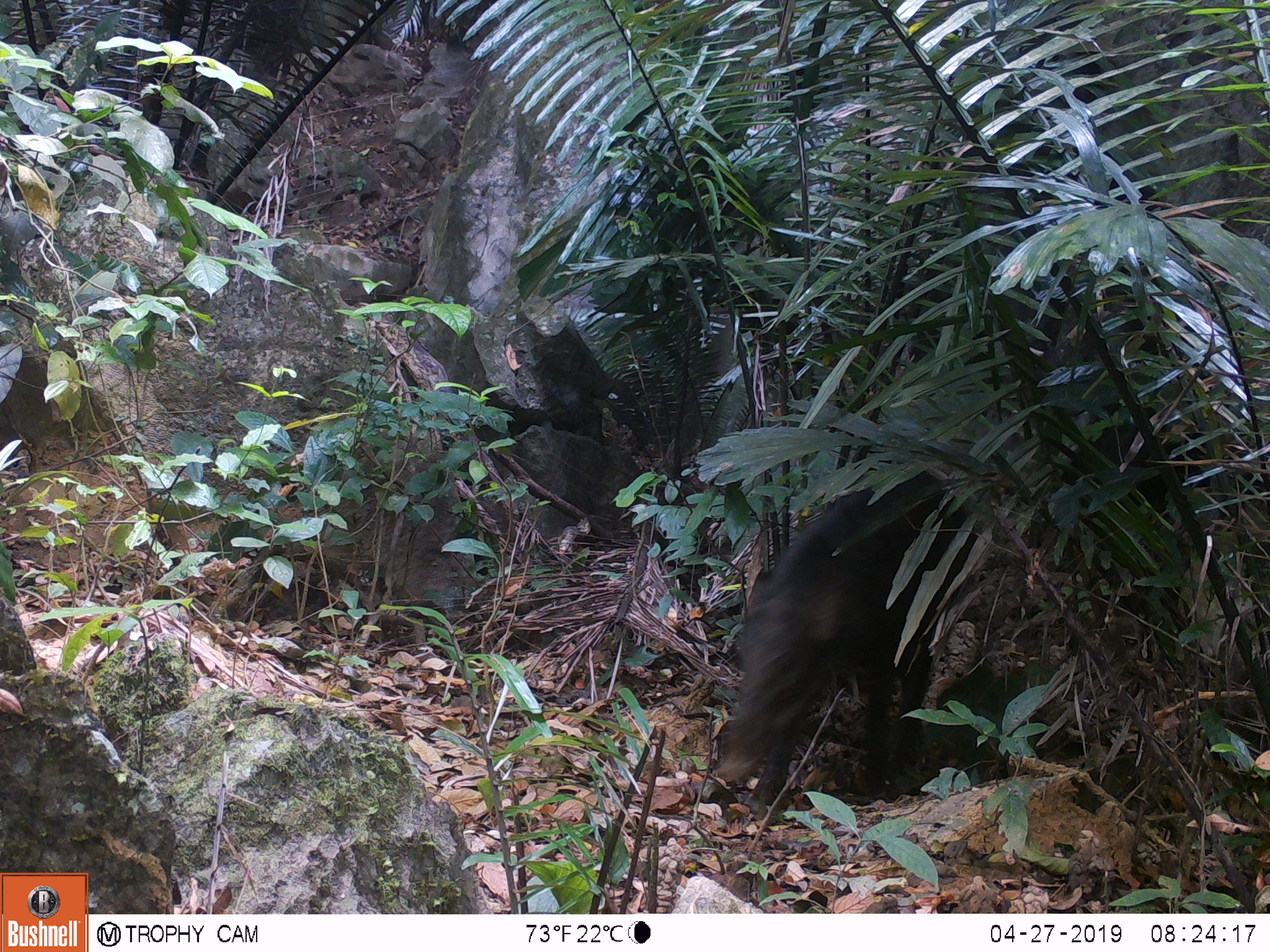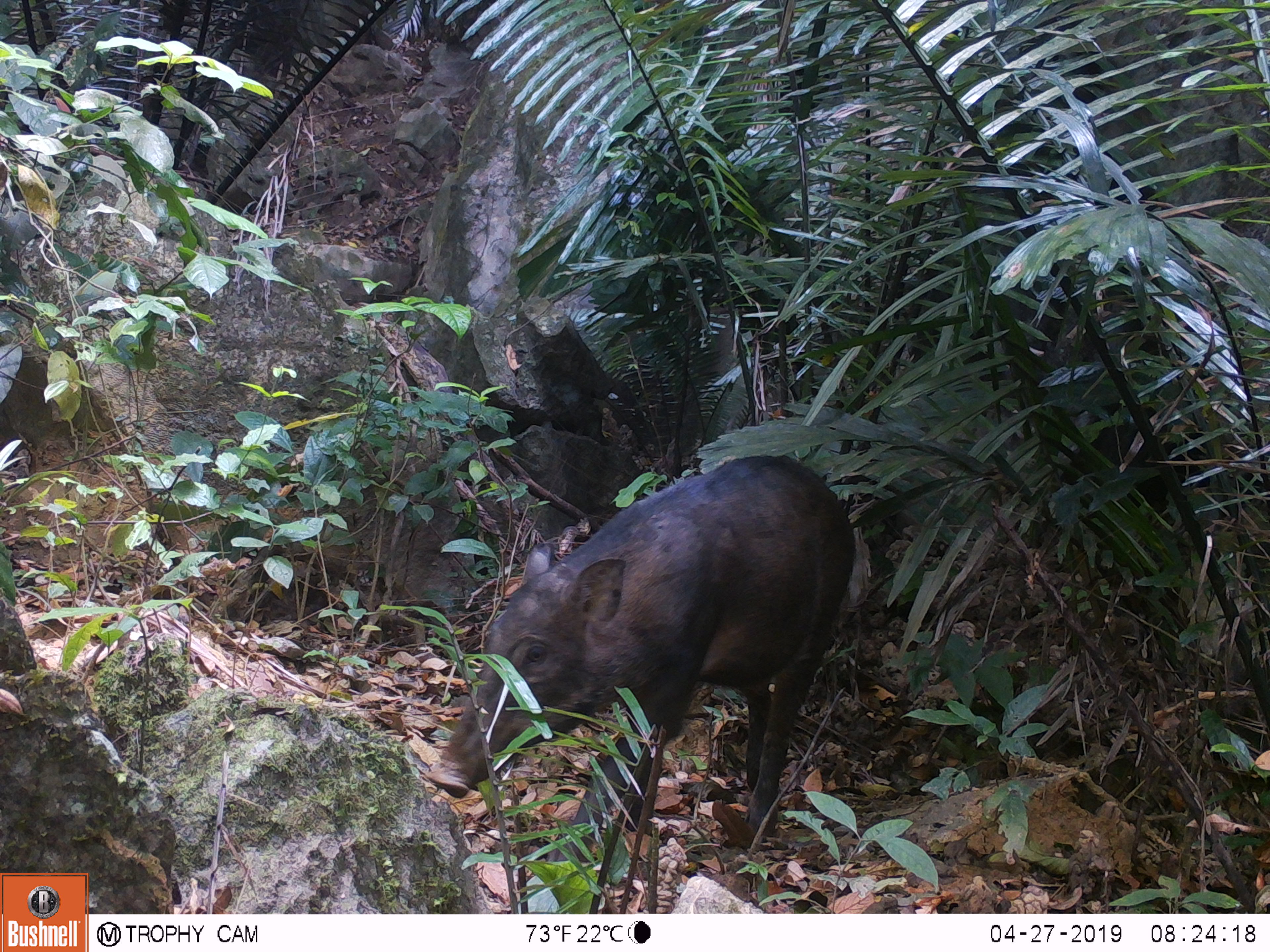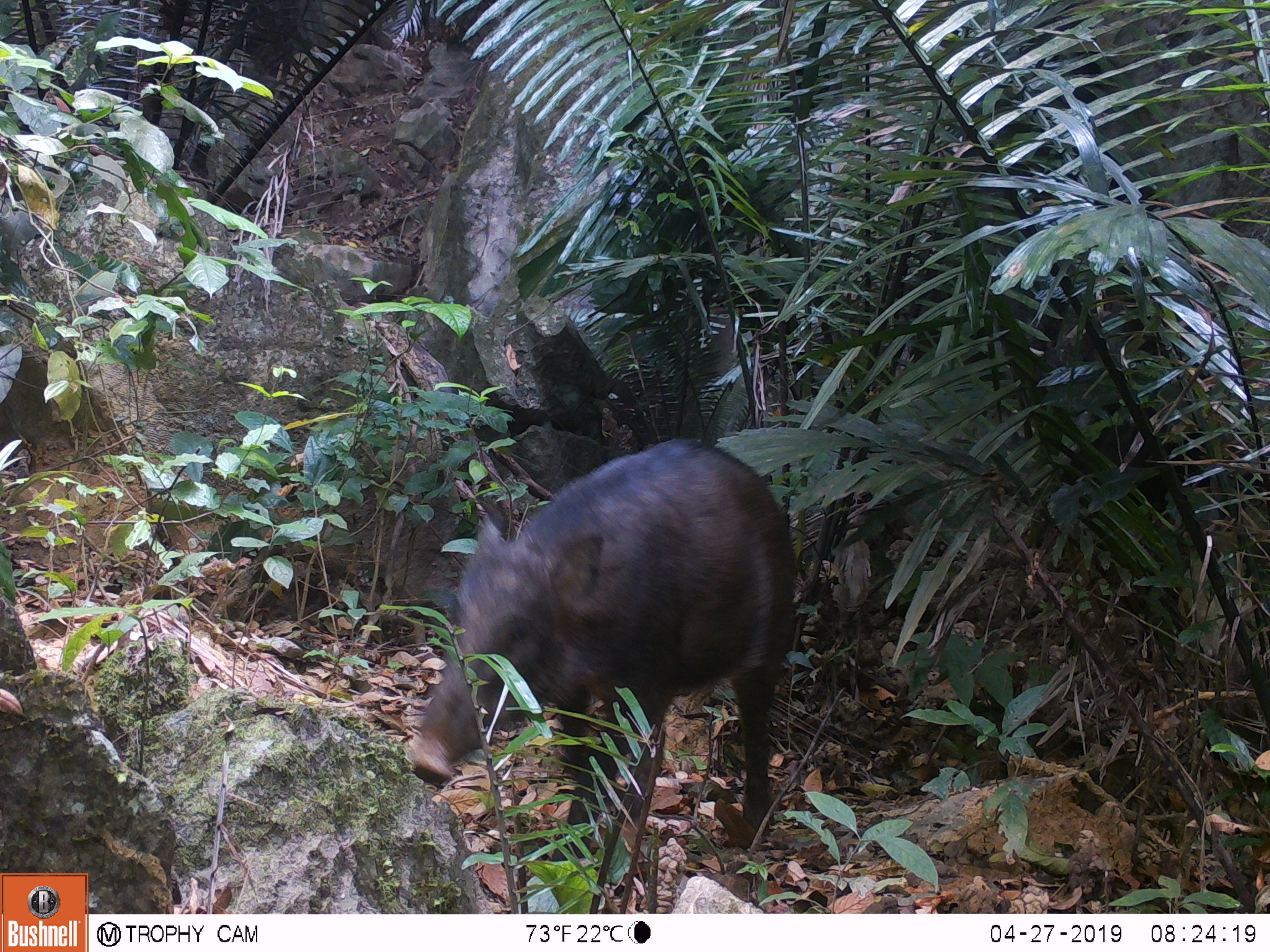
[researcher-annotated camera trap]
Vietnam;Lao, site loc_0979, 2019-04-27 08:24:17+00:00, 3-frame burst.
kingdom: Animalia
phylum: Chordata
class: Mammalia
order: Artiodactyla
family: Suidae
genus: Sus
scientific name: Sus scrofa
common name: eurasian wild pig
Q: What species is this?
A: Eurasian wild pig (Sus scrofa).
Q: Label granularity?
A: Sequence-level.